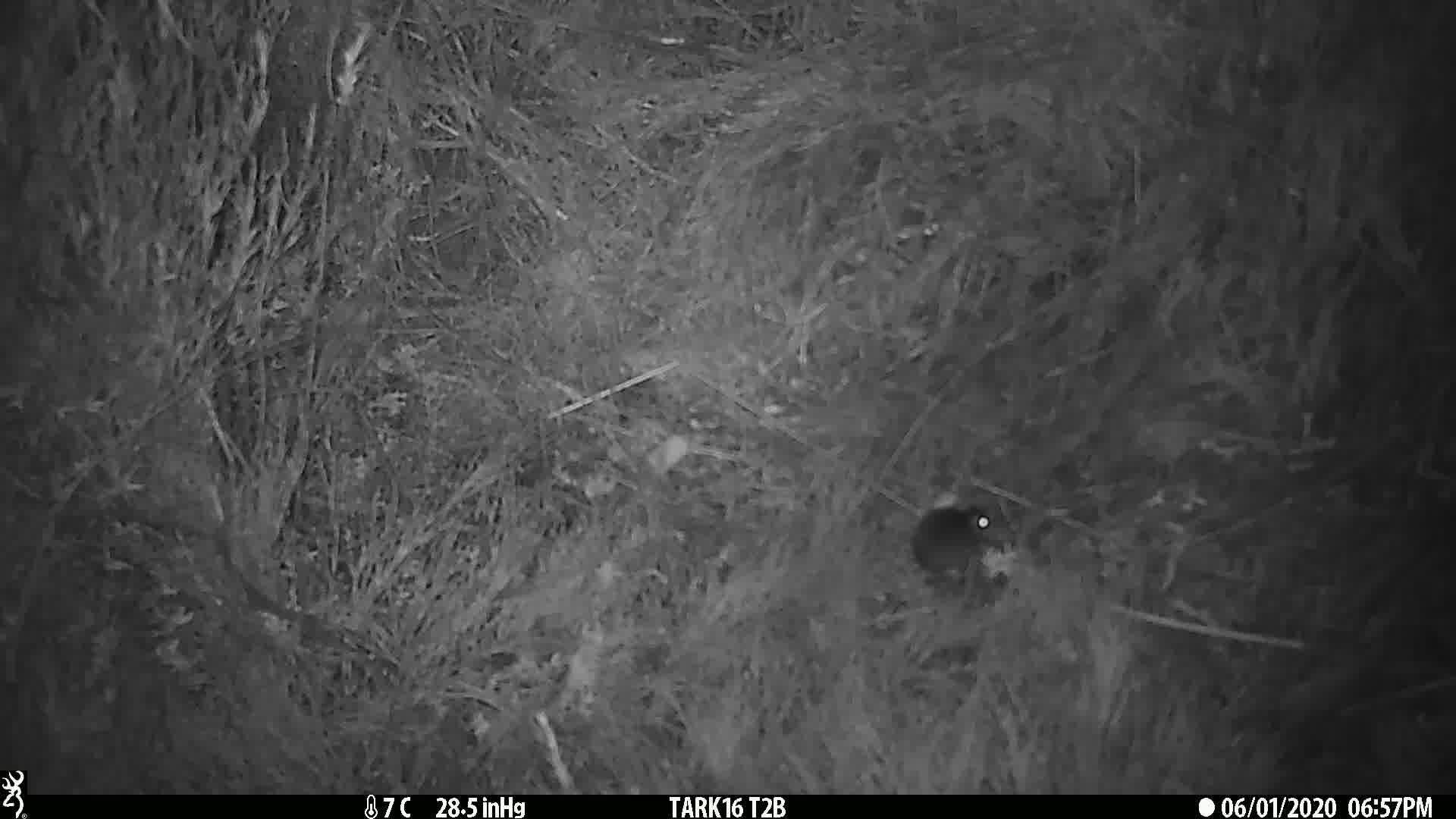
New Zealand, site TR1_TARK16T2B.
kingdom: Animalia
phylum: Chordata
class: Mammalia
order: Rodentia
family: Muridae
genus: Mus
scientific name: Mus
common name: mouse